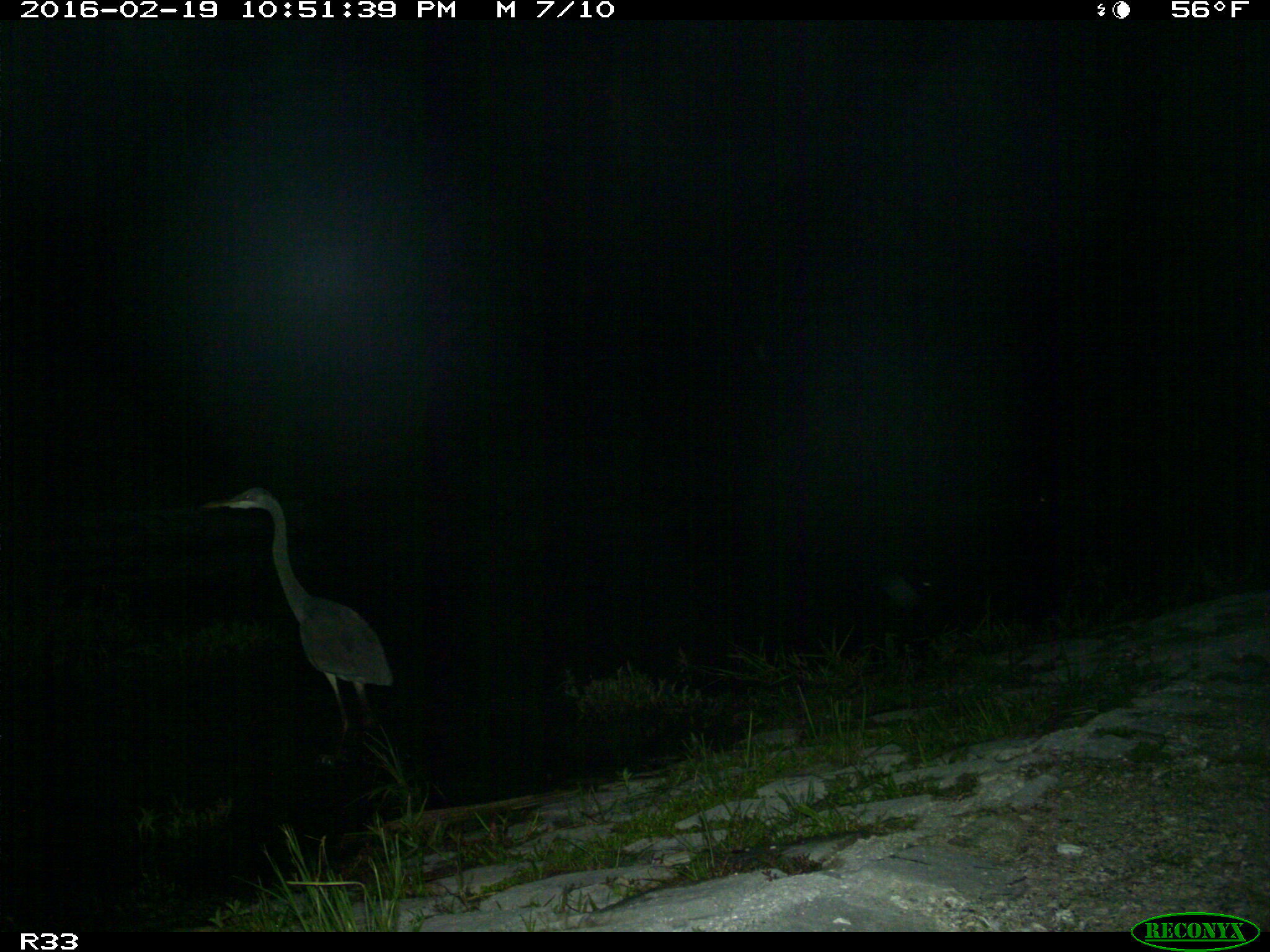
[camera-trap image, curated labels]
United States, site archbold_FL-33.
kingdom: Animalia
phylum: Chordata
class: Aves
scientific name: Aves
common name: birds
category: unidentified bird